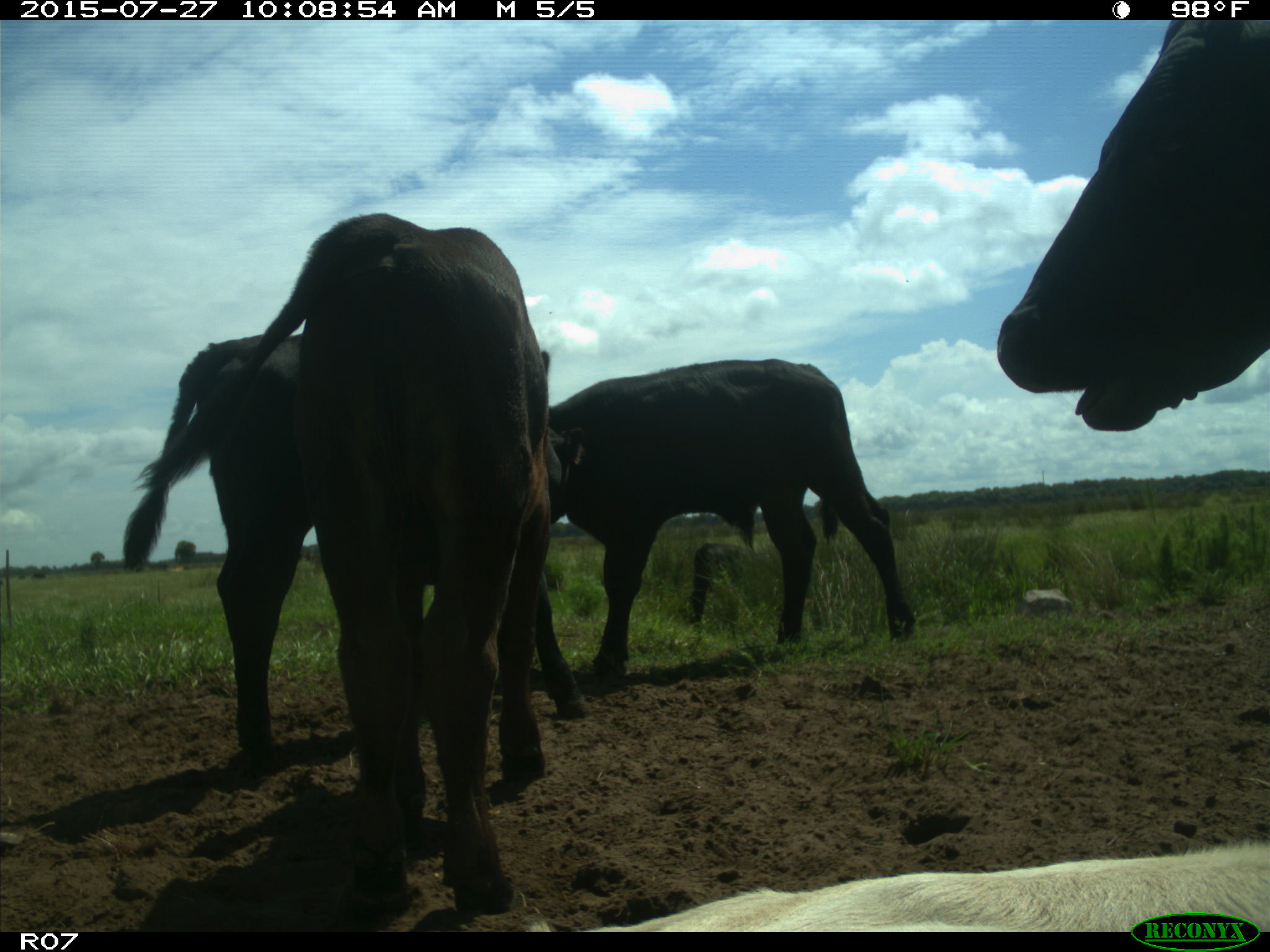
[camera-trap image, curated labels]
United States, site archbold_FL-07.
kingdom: Animalia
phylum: Chordata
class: Mammalia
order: Artiodactyla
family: Bovidae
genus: Bos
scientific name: Bos taurus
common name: domestic cow